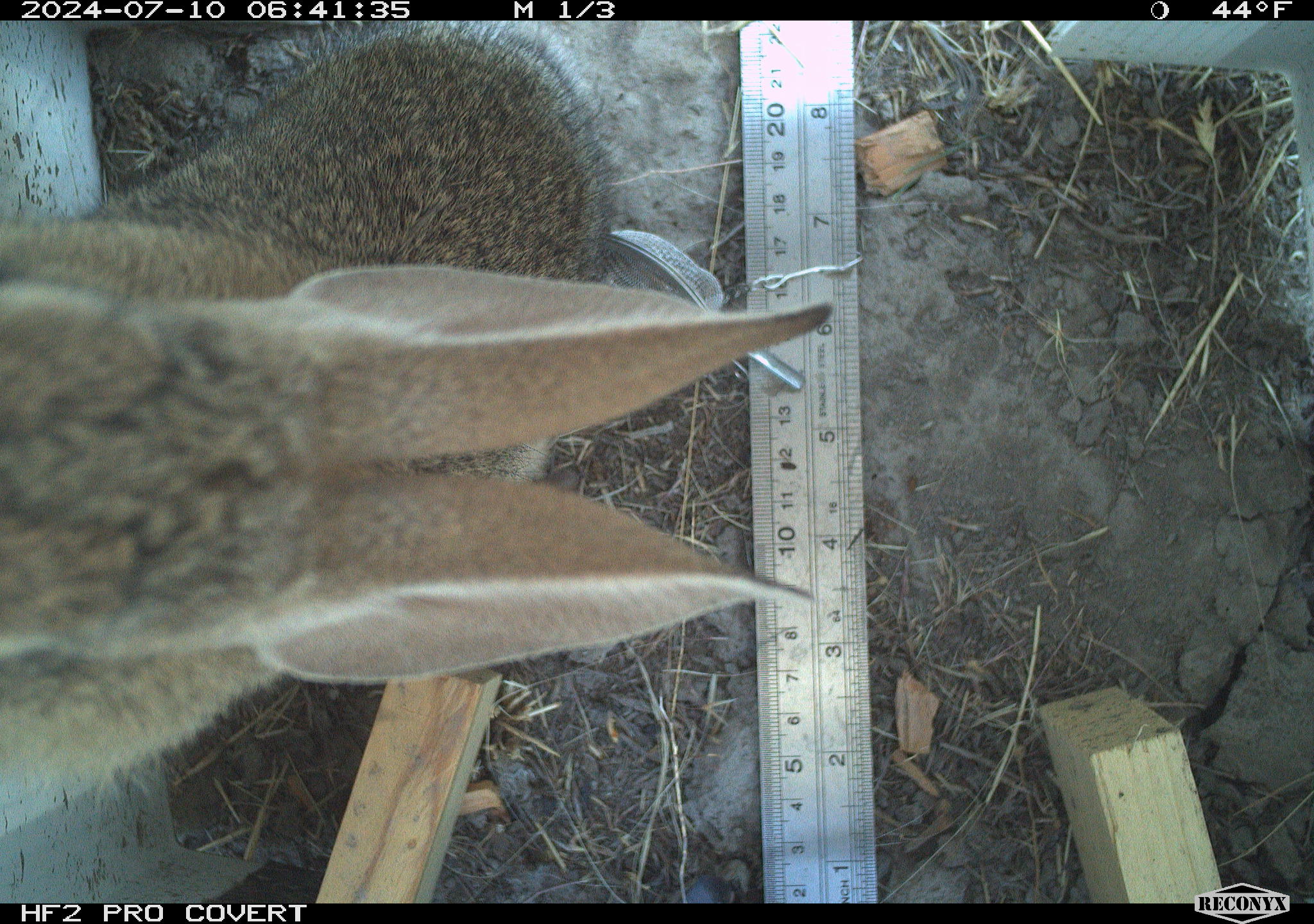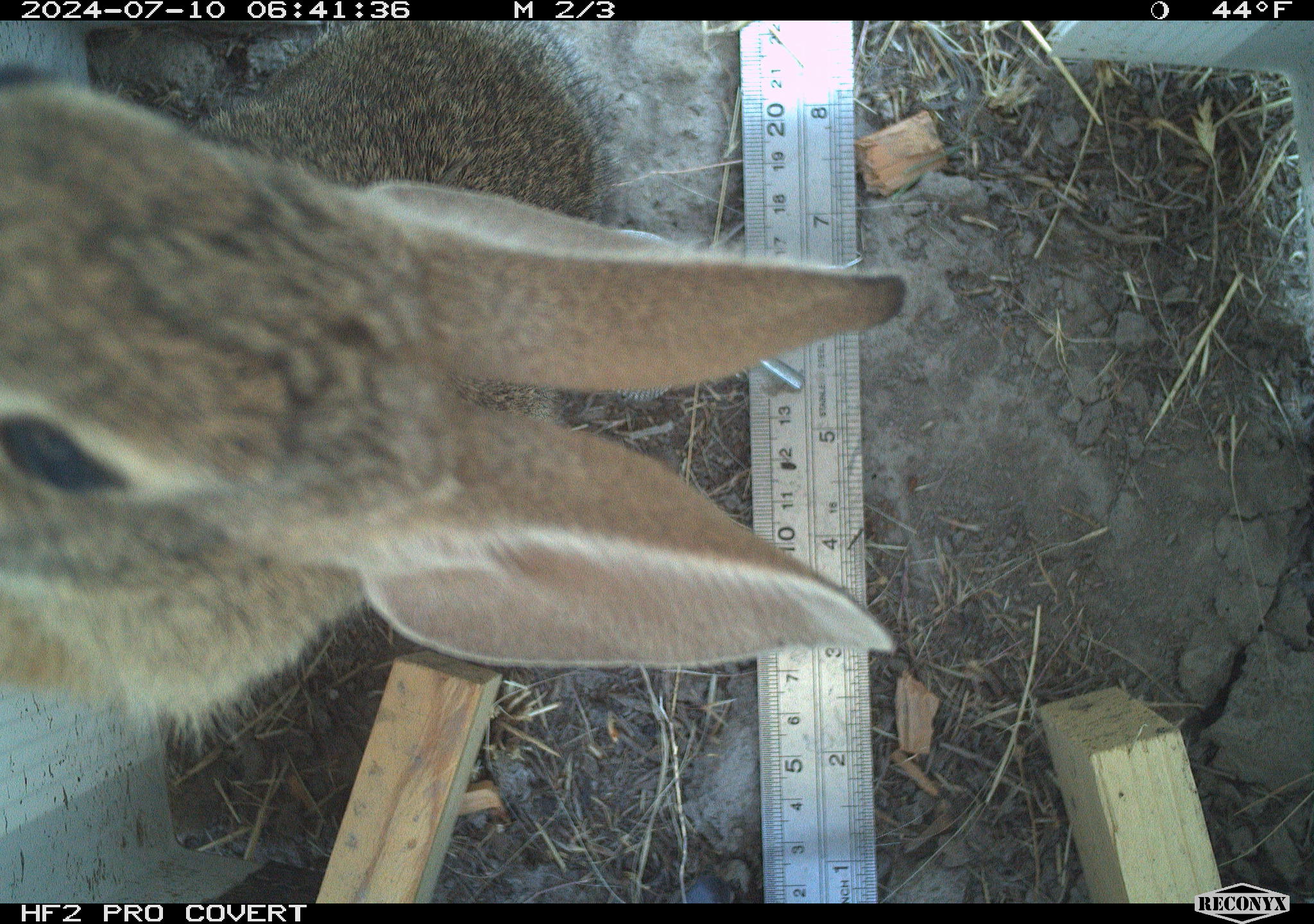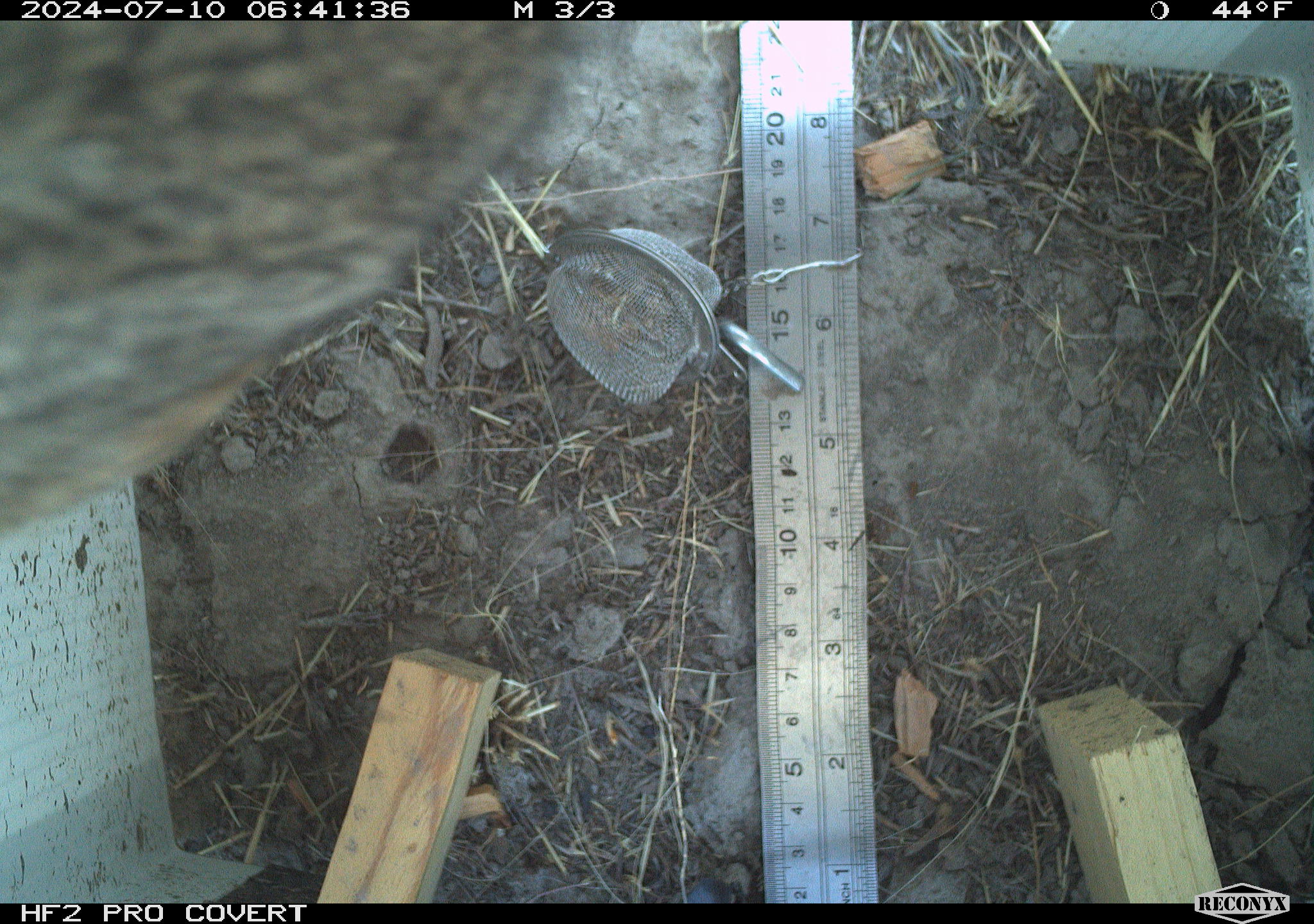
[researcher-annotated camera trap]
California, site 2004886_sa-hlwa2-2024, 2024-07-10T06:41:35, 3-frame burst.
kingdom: Animalia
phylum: Chordata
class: Mammalia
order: Lagomorpha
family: Leporidae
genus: Sylvilagus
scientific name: Sylvilagus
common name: cottontail rabbits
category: sylvilagus species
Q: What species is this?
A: Sylvilagus species (cottontail rabbits) (Sylvilagus).